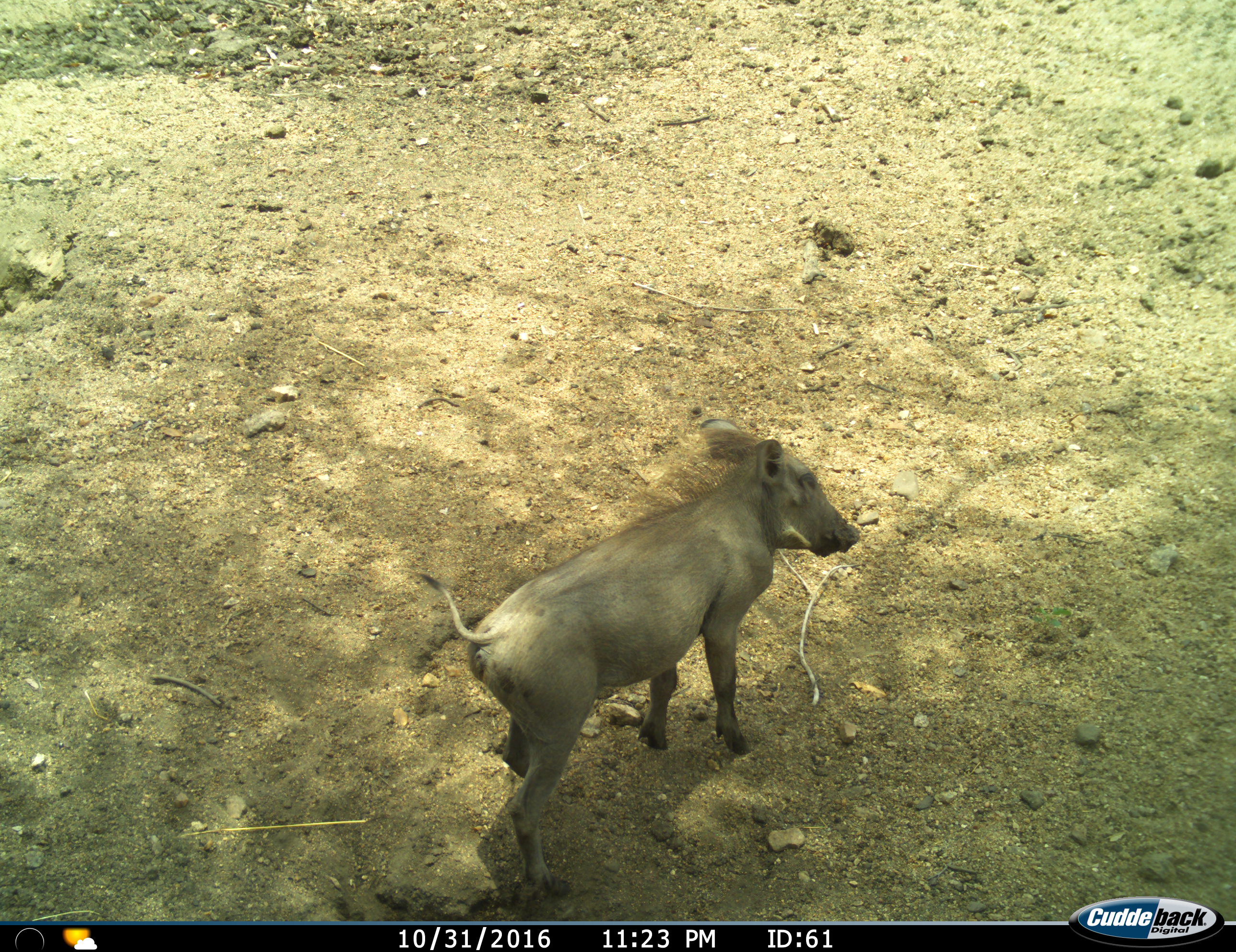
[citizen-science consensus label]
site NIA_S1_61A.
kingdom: Animalia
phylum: Chordata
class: Mammalia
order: Artiodactyla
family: Suidae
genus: Phacochoerus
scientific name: Phacochoerus africanus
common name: warthog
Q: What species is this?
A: Warthog (Phacochoerus africanus).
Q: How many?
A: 1.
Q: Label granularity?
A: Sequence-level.